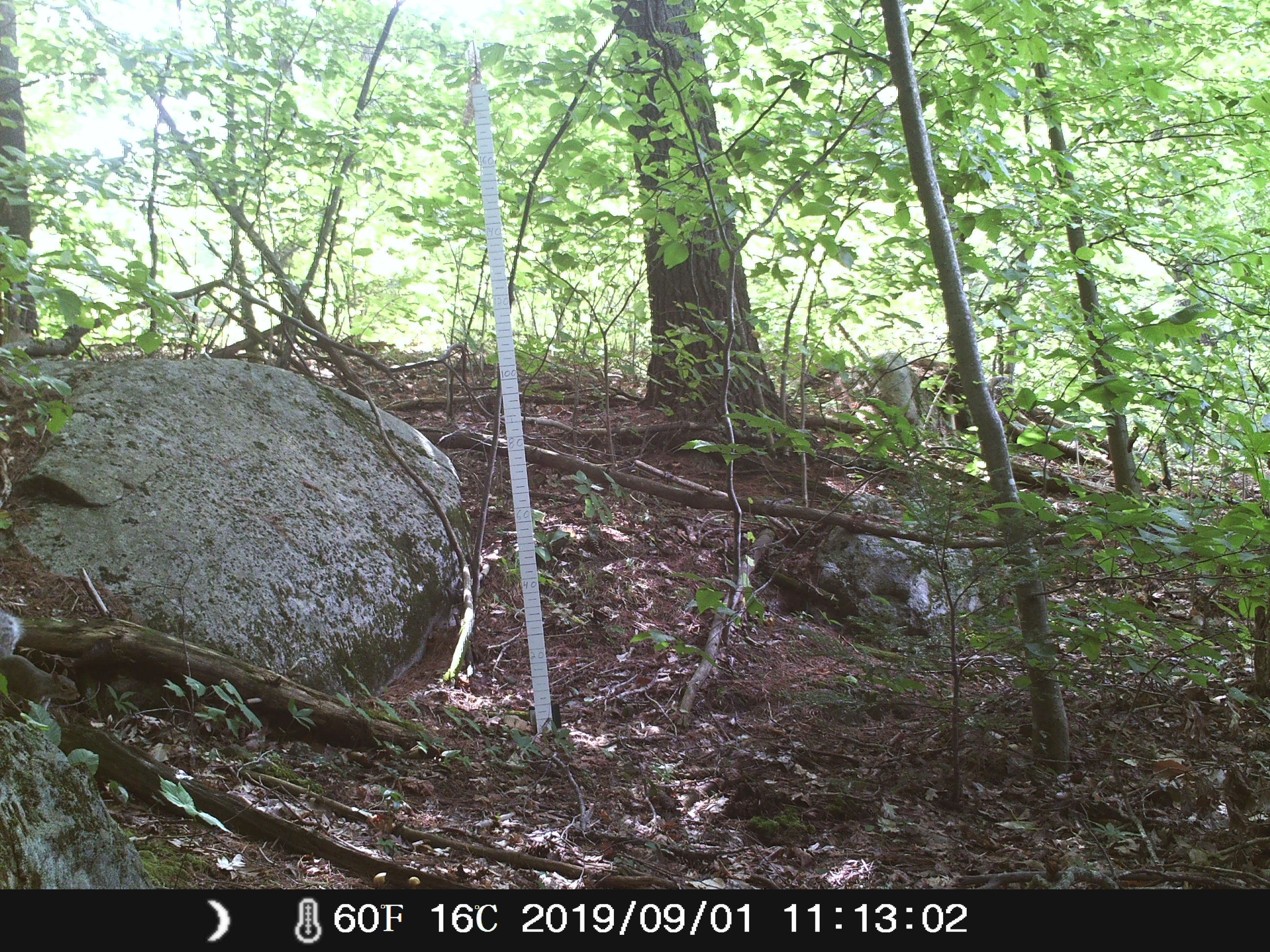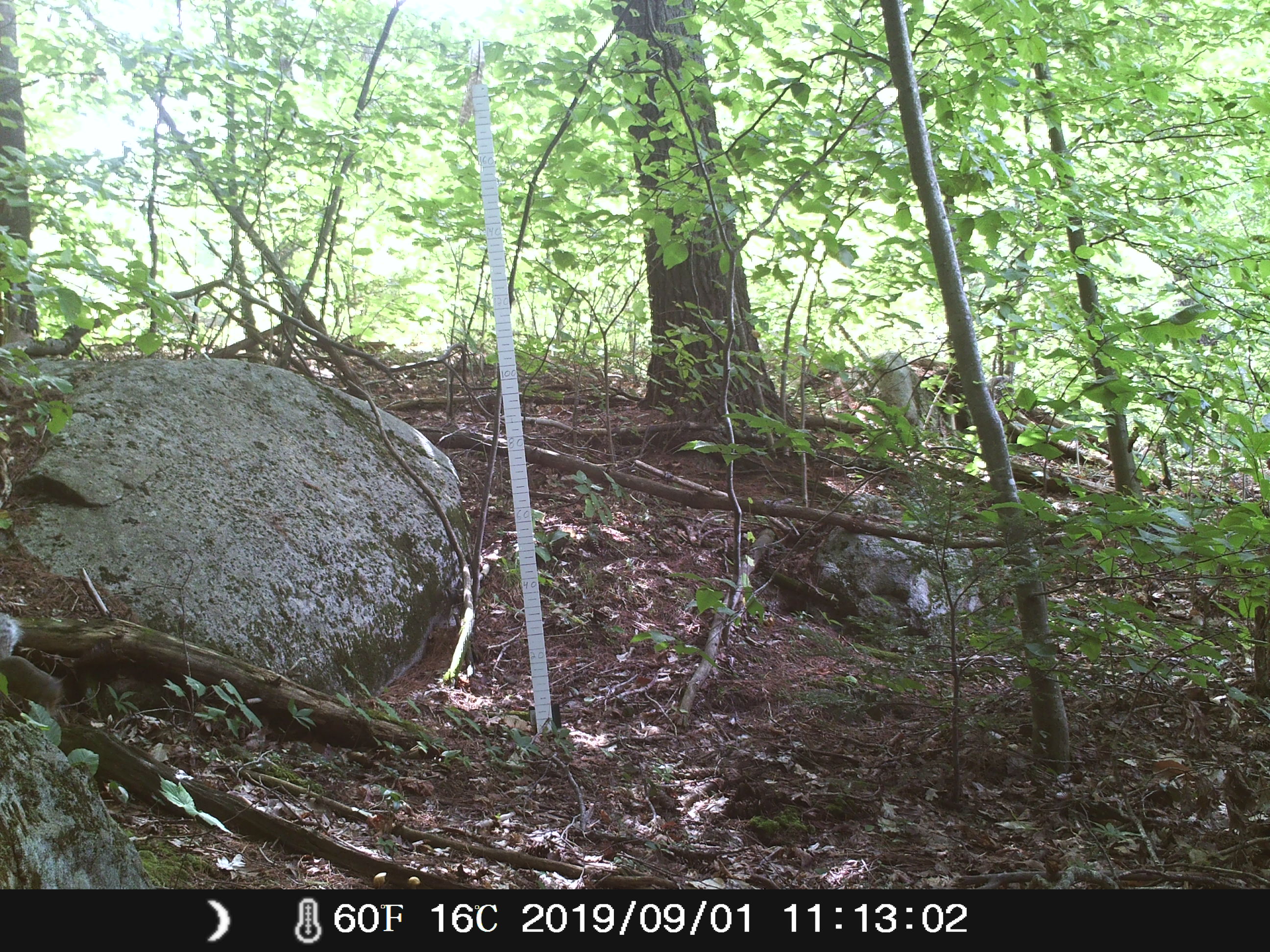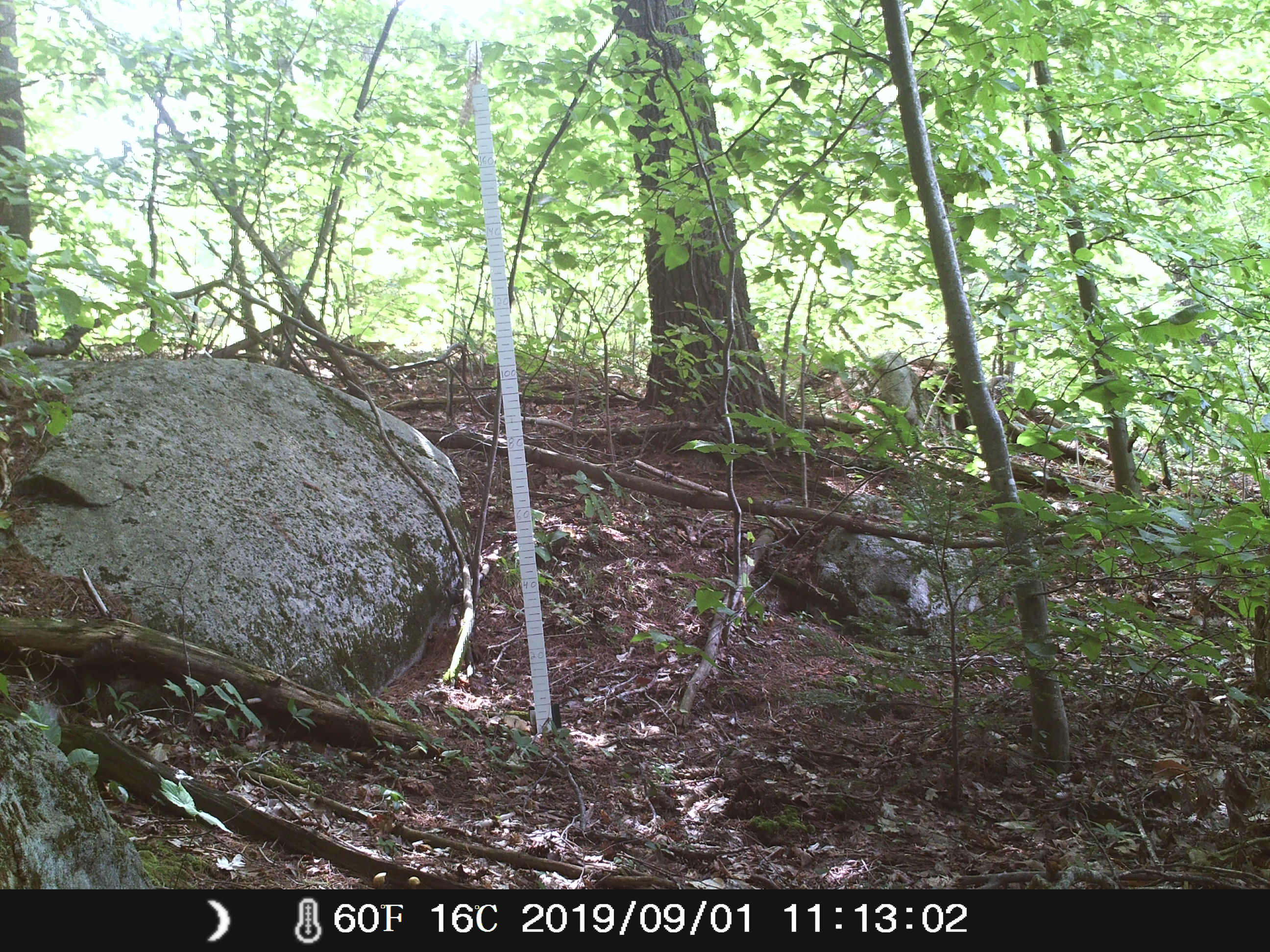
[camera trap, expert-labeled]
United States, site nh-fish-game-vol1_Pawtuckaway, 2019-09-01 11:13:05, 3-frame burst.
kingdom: Animalia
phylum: Chordata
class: Mammalia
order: Rodentia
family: Sciuridae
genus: Sciurus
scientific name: Sciurus carolinensis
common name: gray squirrel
Gray squirrel (Sciurus carolinensis).